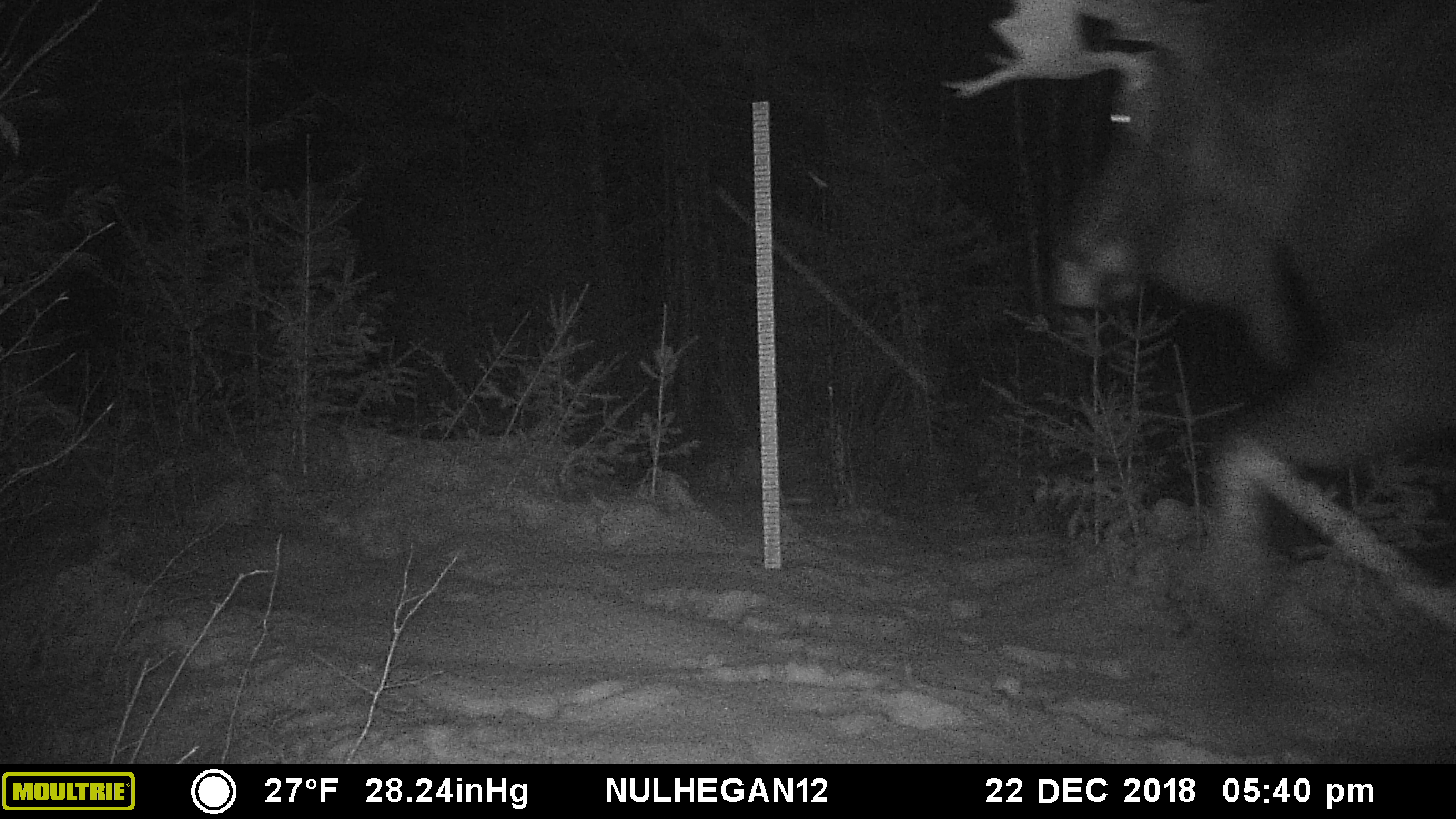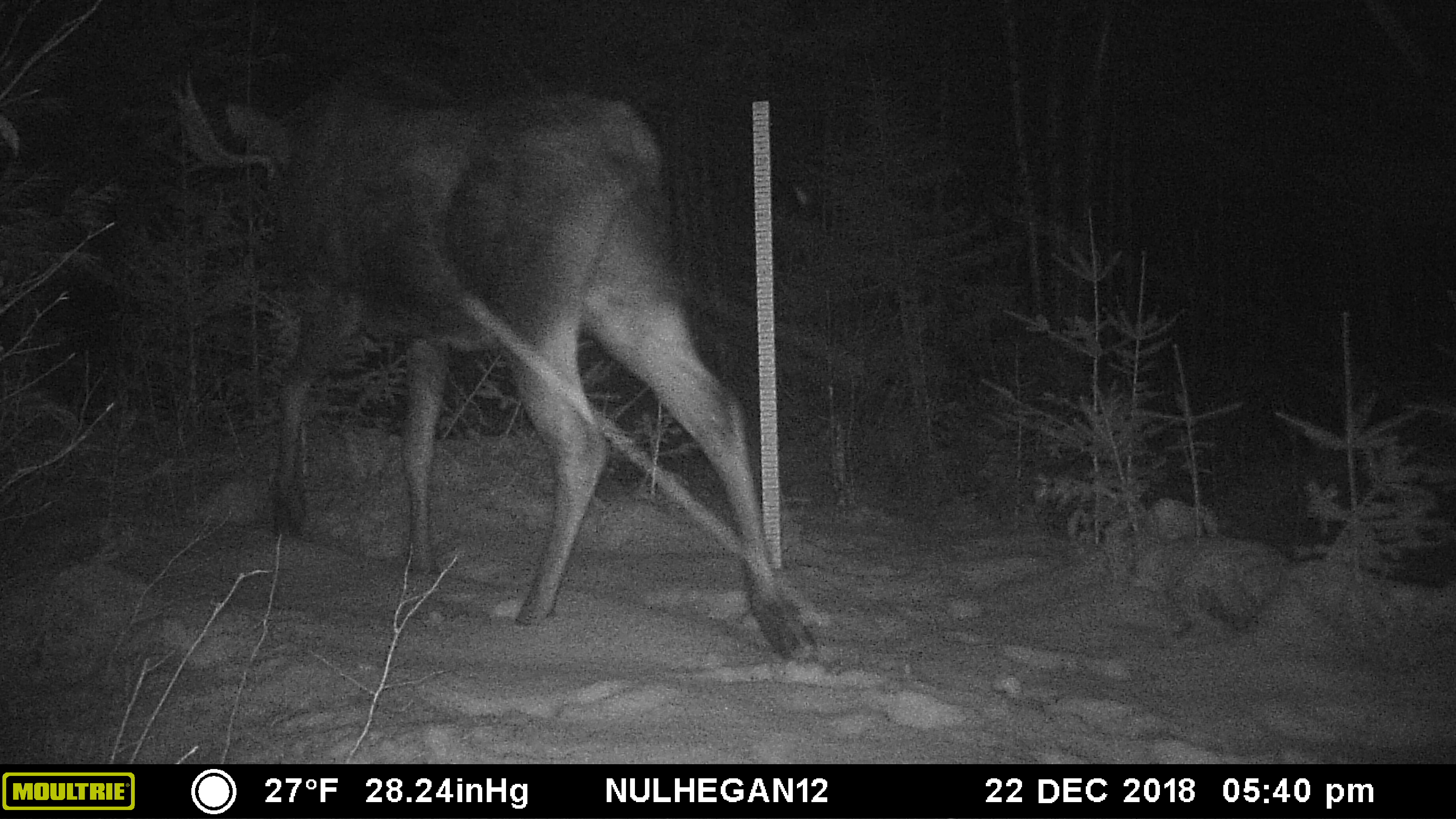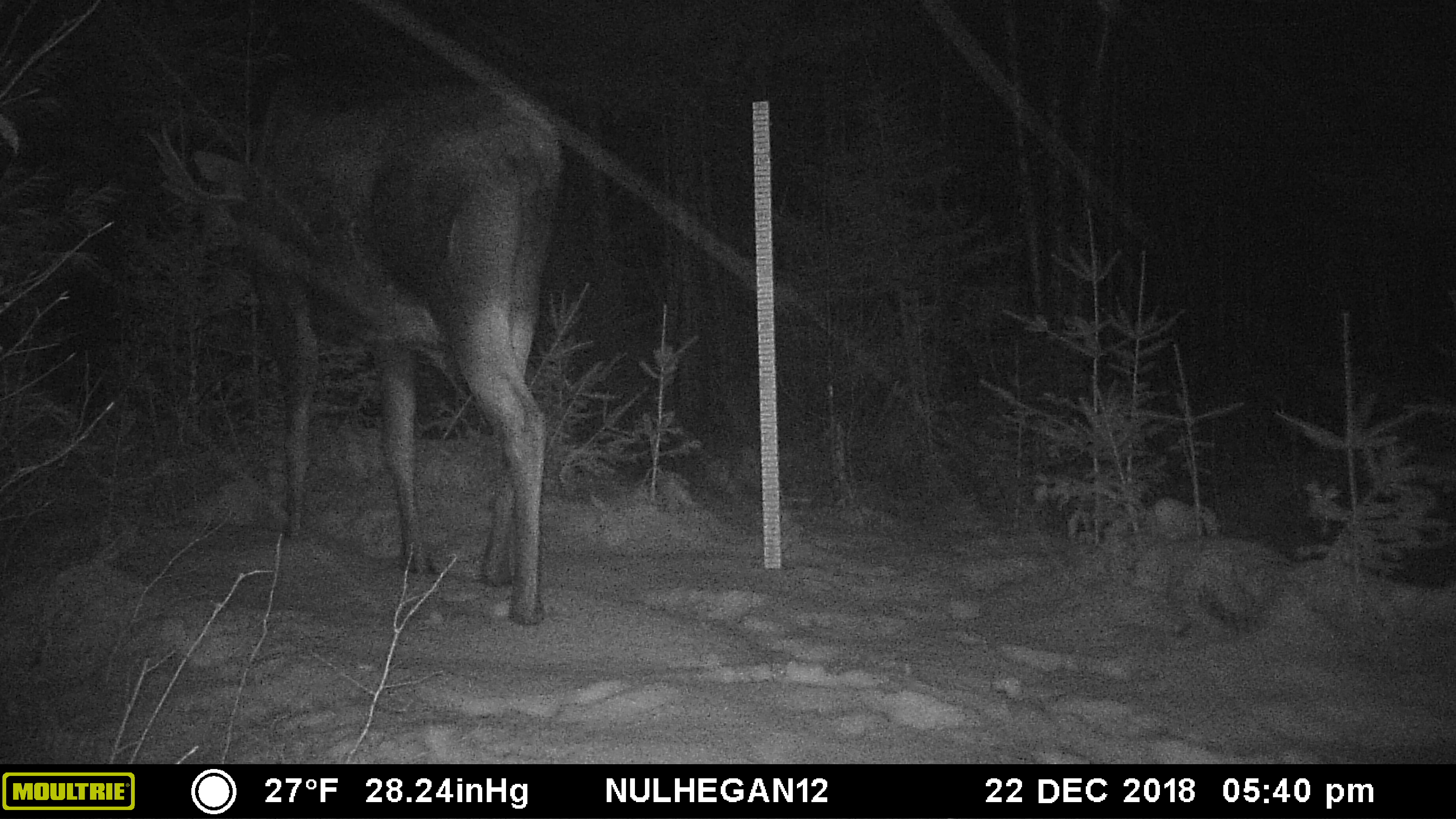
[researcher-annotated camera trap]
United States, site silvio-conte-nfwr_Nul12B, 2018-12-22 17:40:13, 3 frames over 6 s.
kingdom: Animalia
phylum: Chordata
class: Mammalia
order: Artiodactyla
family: Cervidae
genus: Alces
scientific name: Alces alces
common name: moose